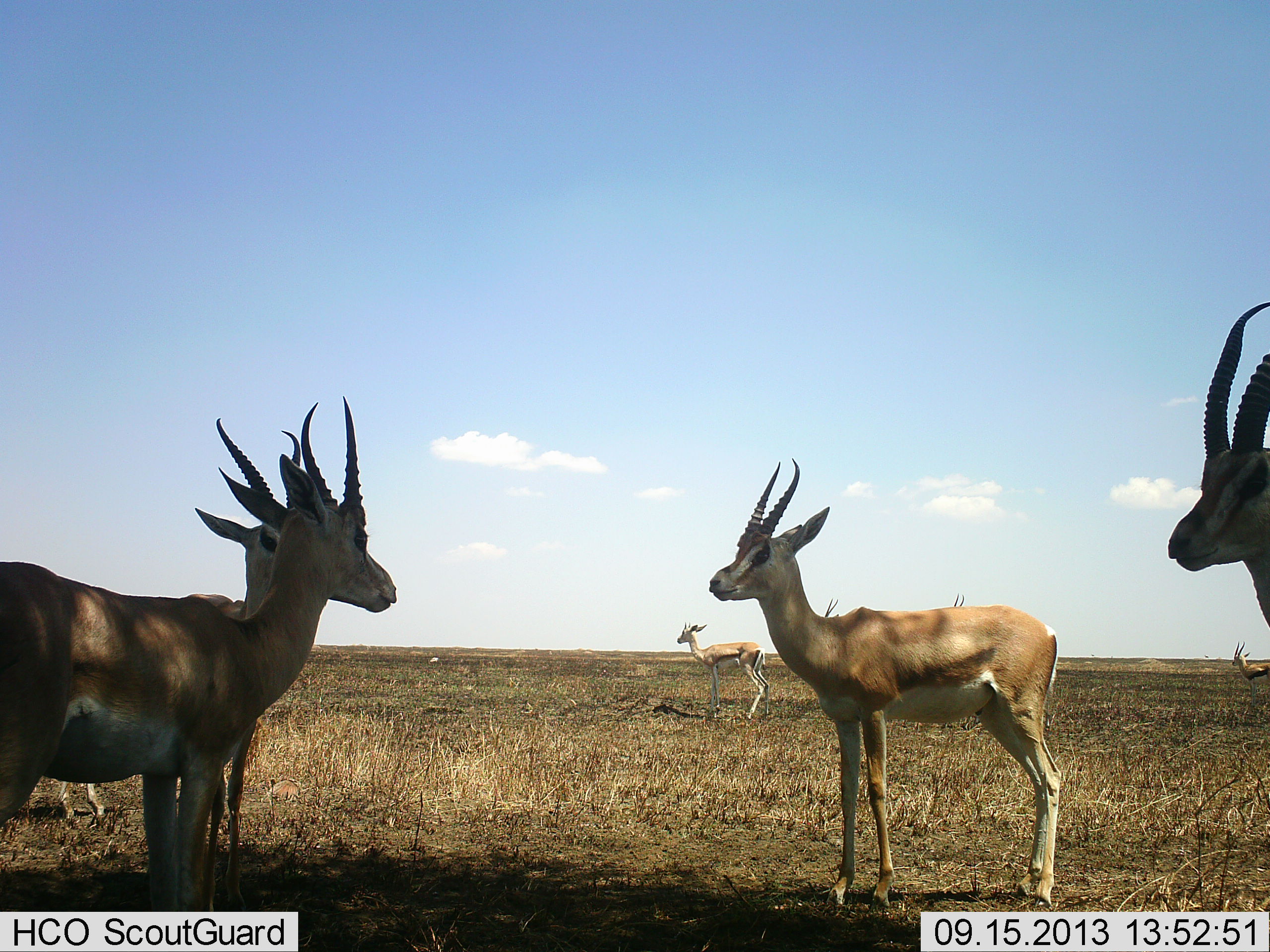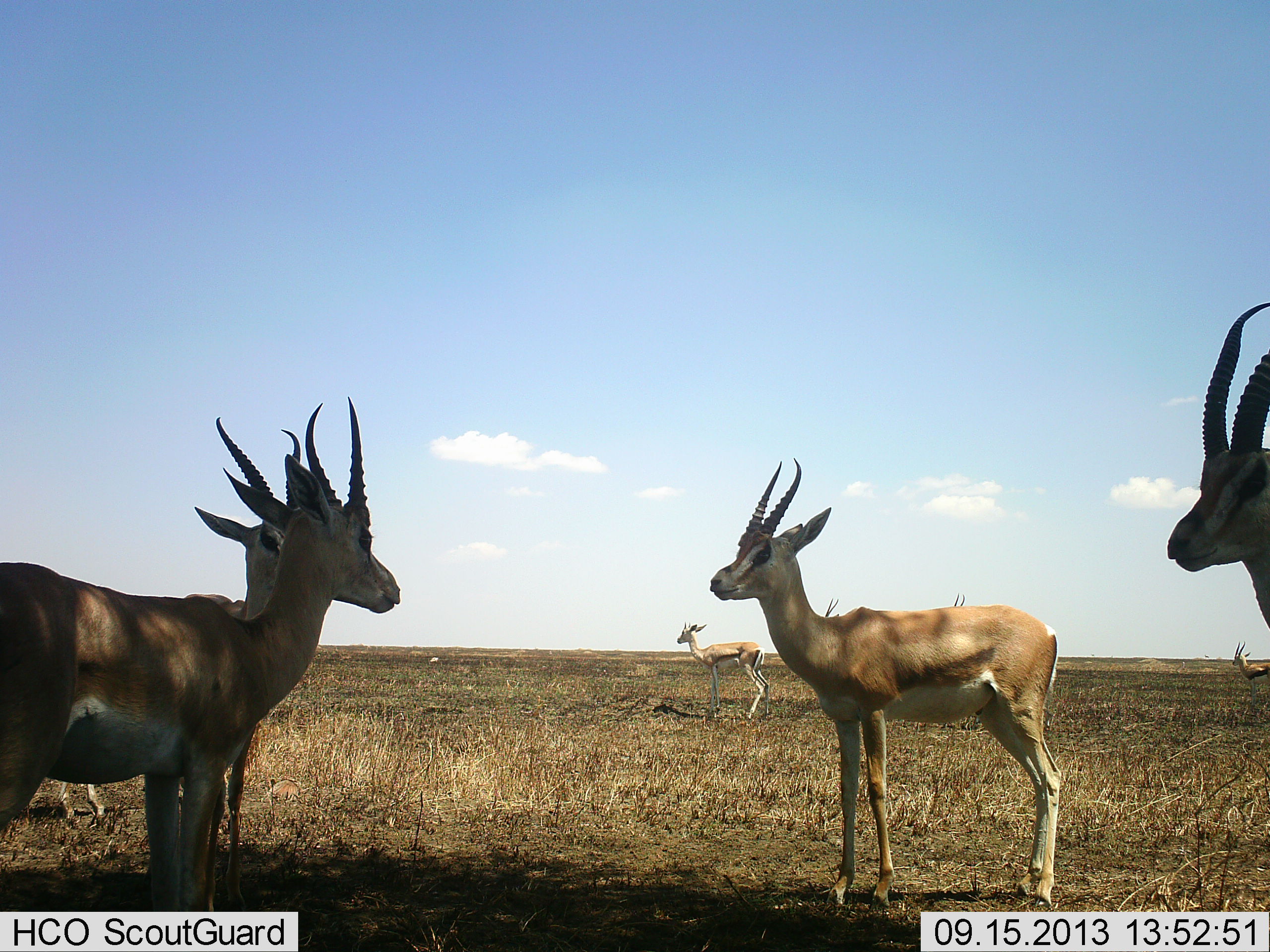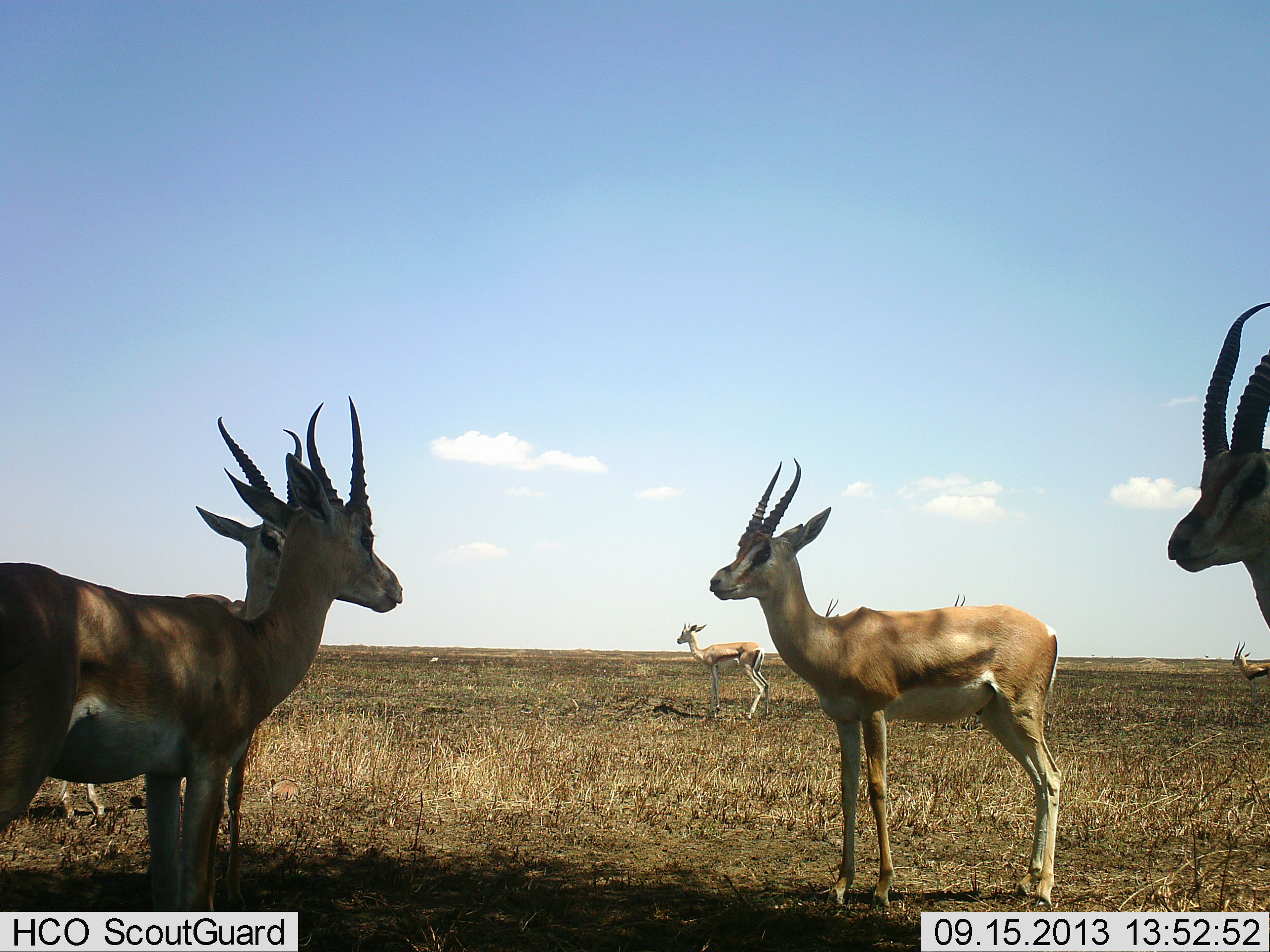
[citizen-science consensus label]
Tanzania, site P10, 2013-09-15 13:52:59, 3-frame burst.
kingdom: Animalia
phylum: Chordata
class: Mammalia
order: Artiodactyla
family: Bovidae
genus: Eudorcas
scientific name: Eudorcas thomsonii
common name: thomson's gazelle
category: gazellethomsons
Gazellethomsons (thomson's gazelle) (Eudorcas thomsonii), count 8. Behavior (volunteer vote fractions): standing 95%, resting 0%, moving 0%, interacting 5%. Young present (vote fraction): 5%. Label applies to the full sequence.